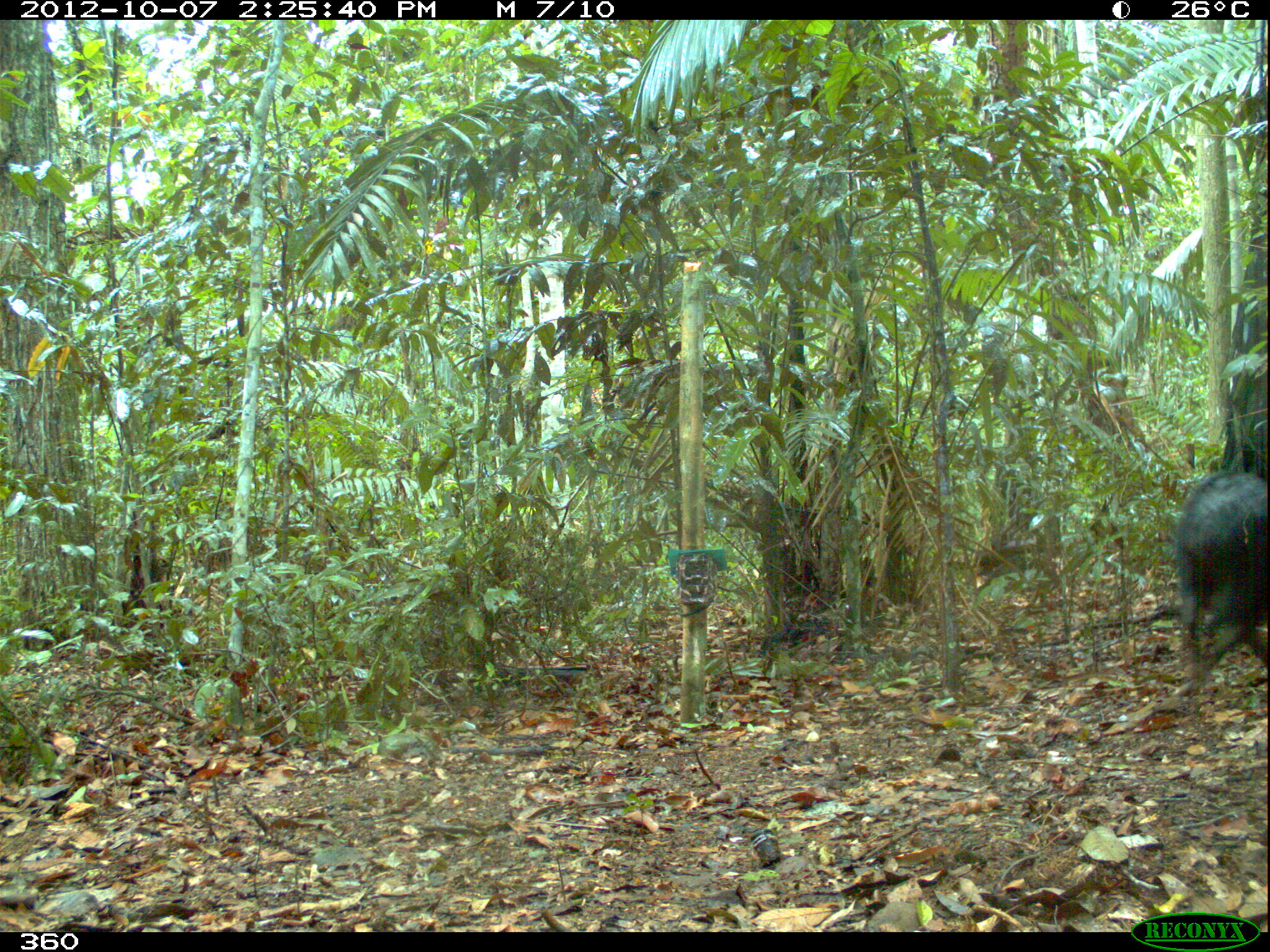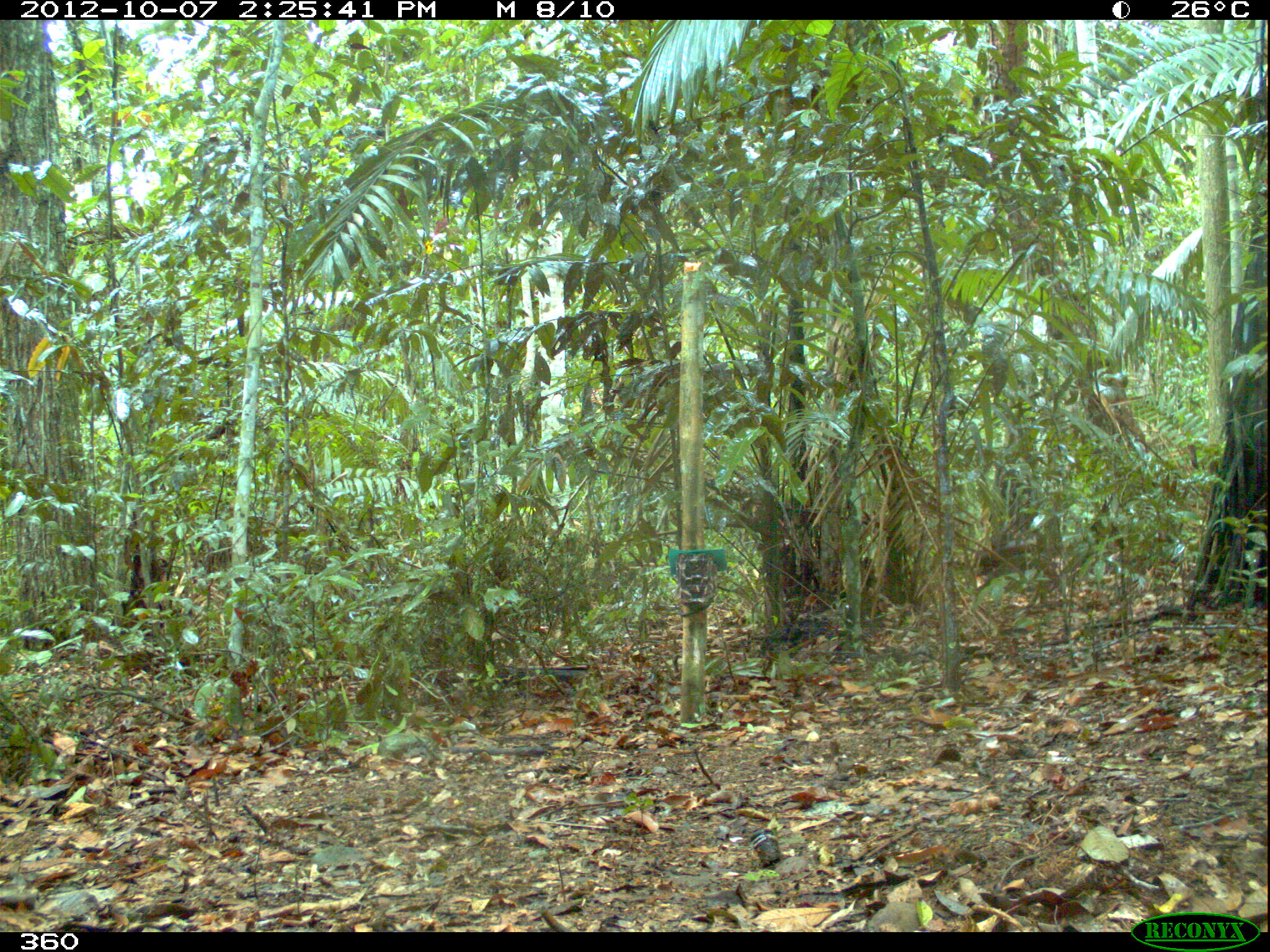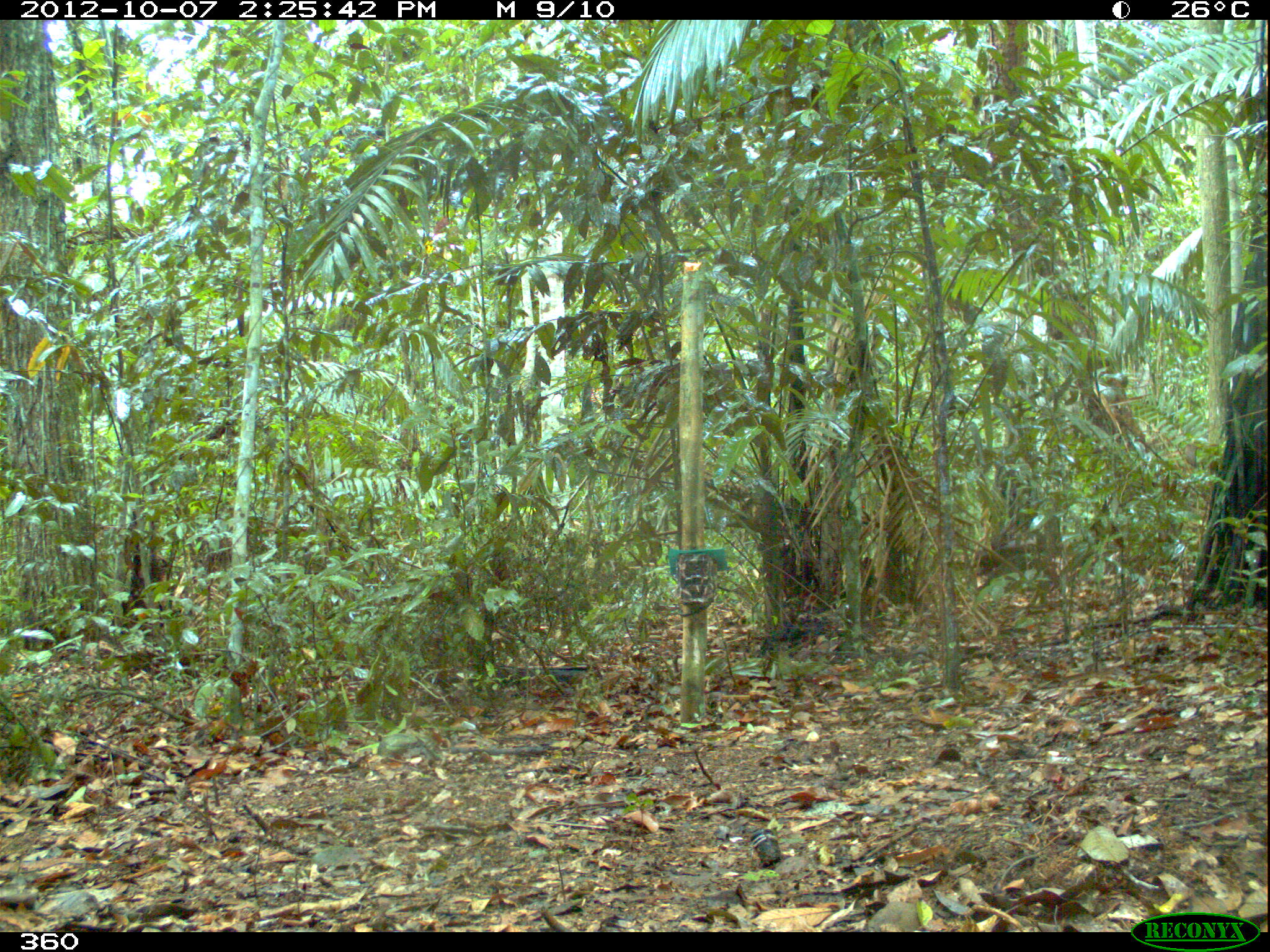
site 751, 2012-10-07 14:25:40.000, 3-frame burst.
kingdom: Animalia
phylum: Chordata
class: Mammalia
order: Artiodactyla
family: Tayassuidae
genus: Tayassu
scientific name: Tayassu pecari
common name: white-lipped peccary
Tayassu pecari (white-lipped peccary).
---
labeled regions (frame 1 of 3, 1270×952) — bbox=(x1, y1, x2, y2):
tayassu pecari: bbox=(1171, 469, 1266, 694)